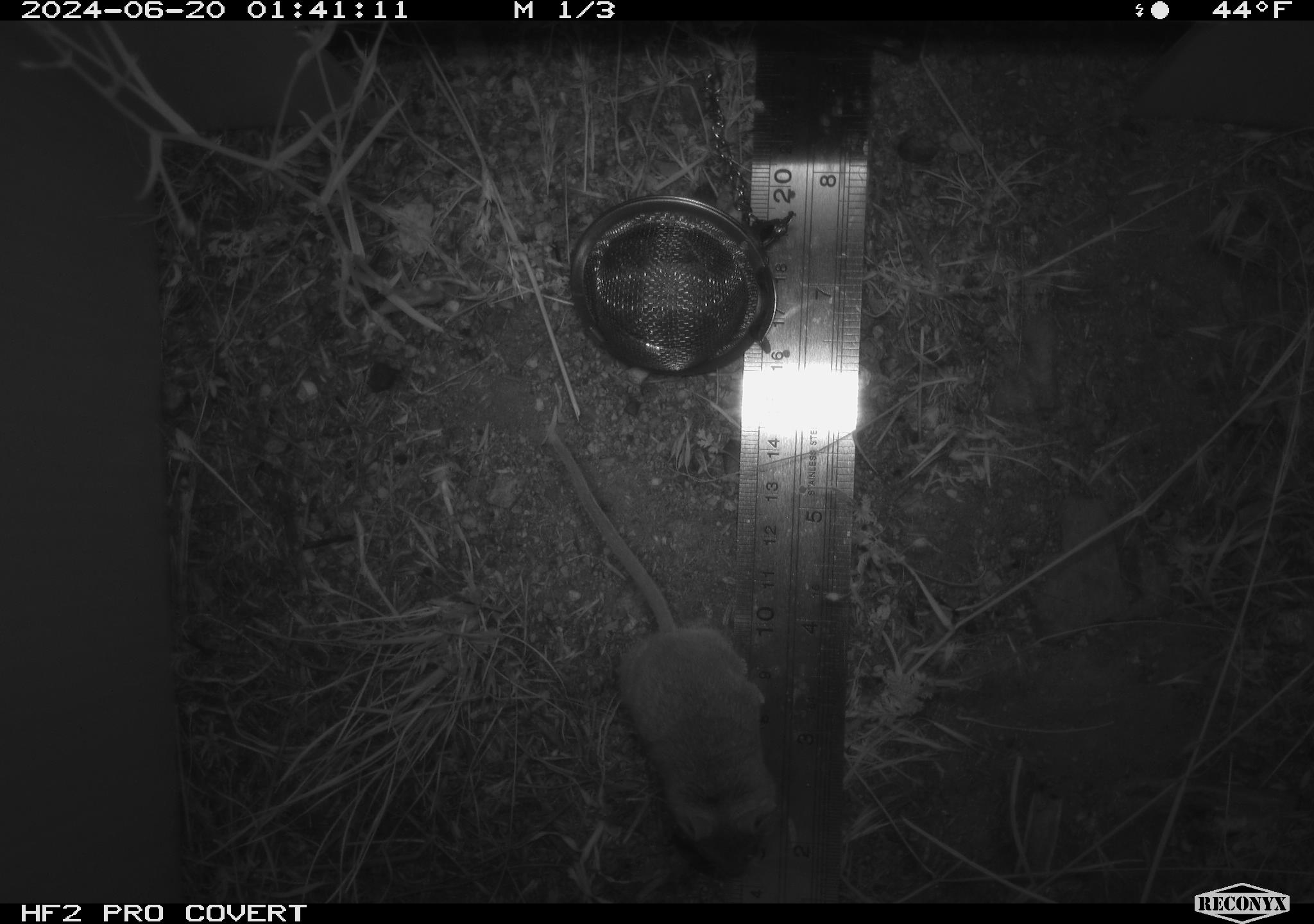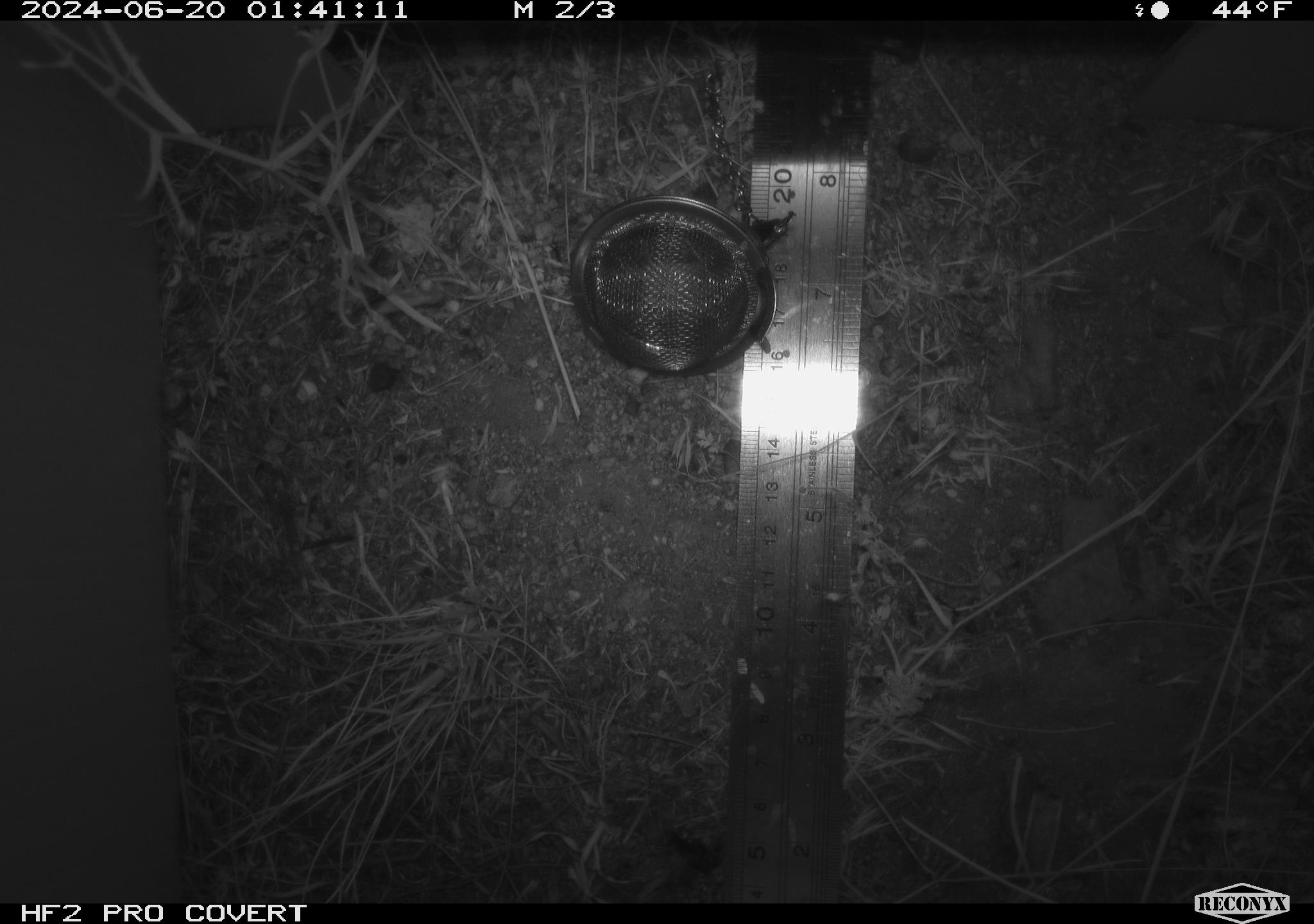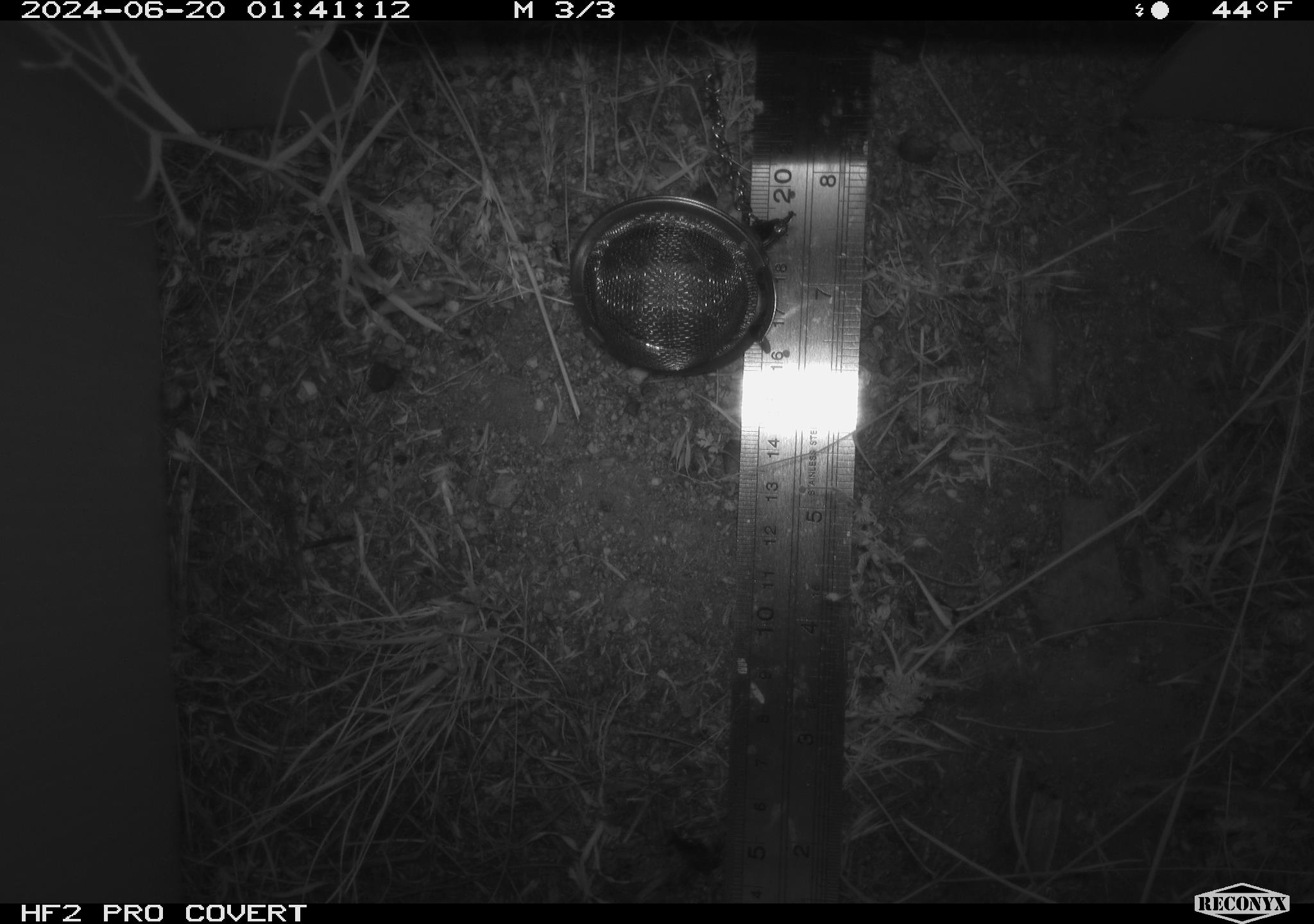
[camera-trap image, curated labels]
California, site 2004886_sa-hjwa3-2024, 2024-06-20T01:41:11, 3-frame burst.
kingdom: Animalia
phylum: Chordata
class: Mammalia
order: Rodentia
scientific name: Rodentia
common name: rodent